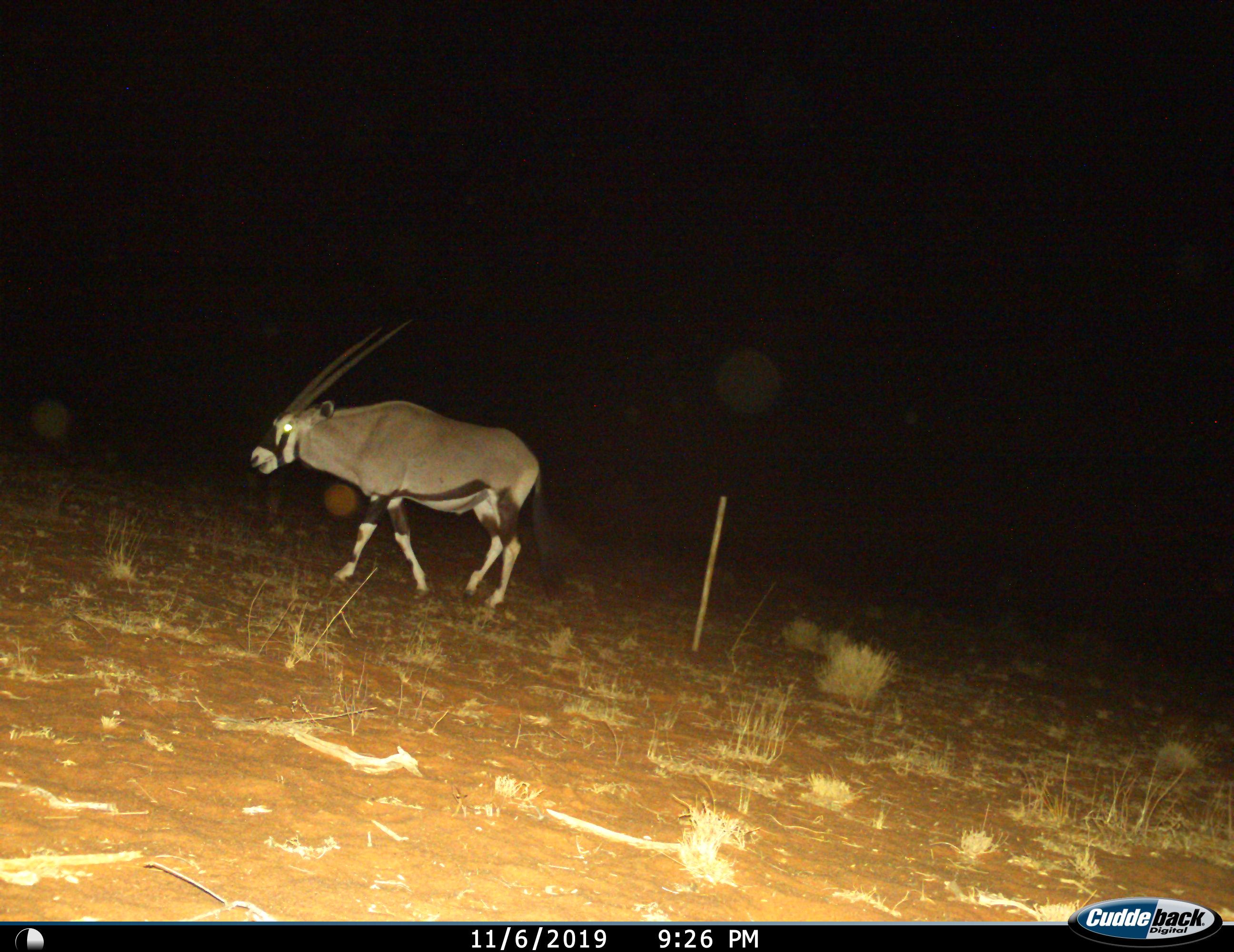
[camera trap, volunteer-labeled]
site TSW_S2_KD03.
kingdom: Animalia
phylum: Chordata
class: Mammalia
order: Artiodactyla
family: Bovidae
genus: Oryx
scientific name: Oryx gazella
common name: gemsbok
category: oryx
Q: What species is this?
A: Oryx (gemsbok) (Oryx gazella).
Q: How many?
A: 1.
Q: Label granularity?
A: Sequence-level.